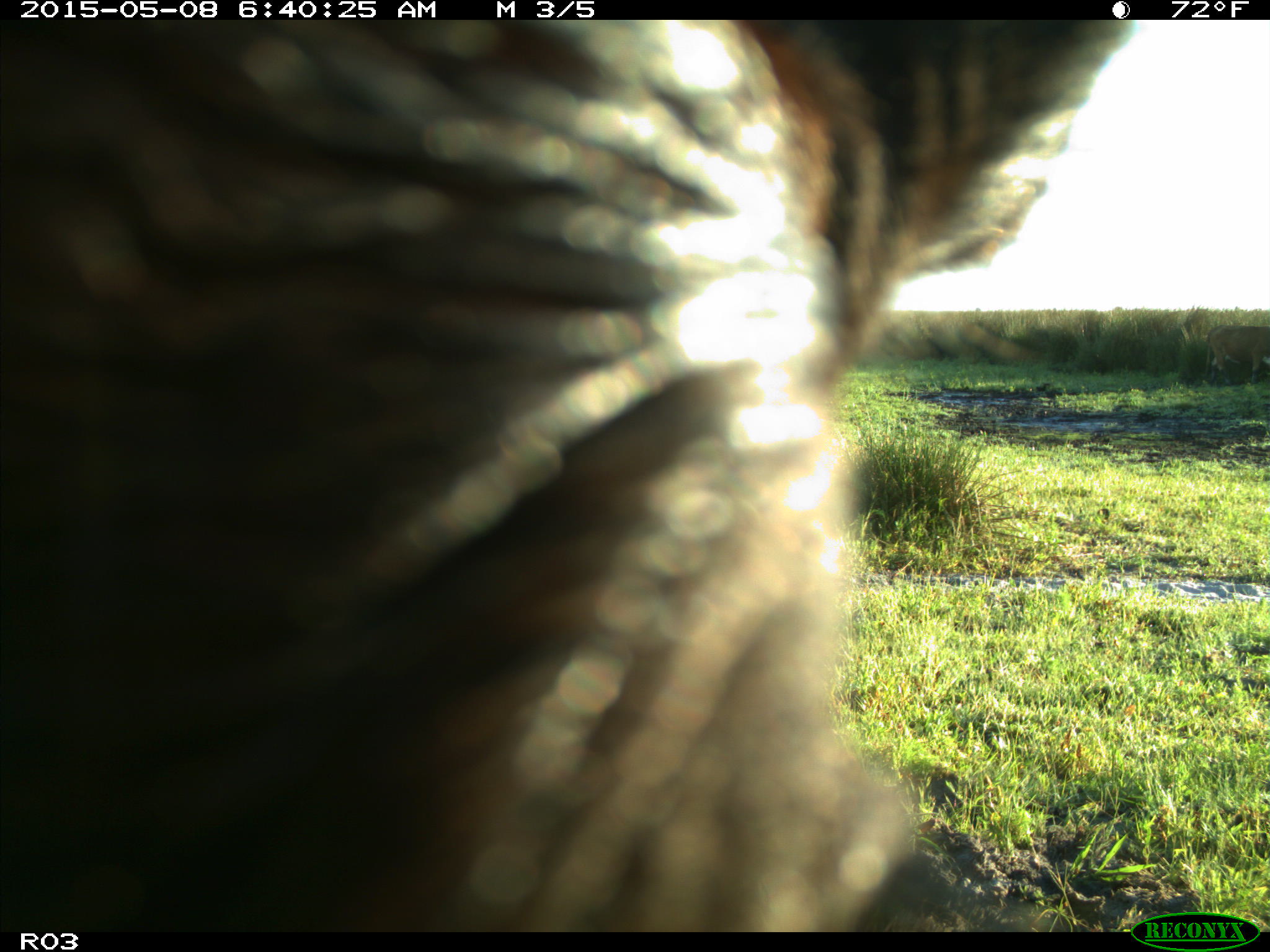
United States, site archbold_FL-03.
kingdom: Animalia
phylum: Chordata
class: Mammalia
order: Artiodactyla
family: Bovidae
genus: Bos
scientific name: Bos taurus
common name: domestic cow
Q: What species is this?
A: Bos taurus (domestic cow).